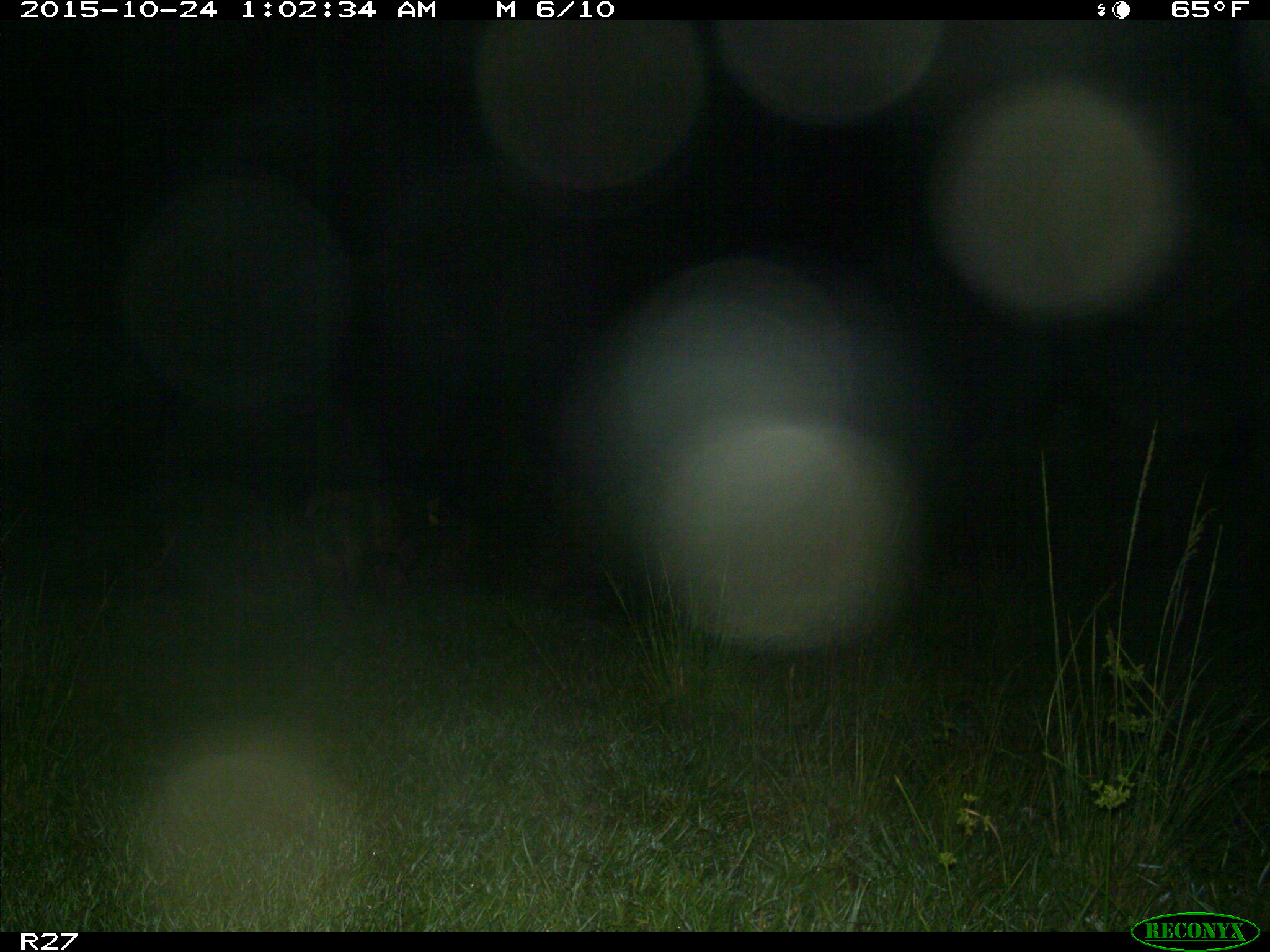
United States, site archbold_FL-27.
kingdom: Animalia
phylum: Chordata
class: Mammalia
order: Artiodactyla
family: Suidae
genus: Sus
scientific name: Sus scrofa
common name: wild boar